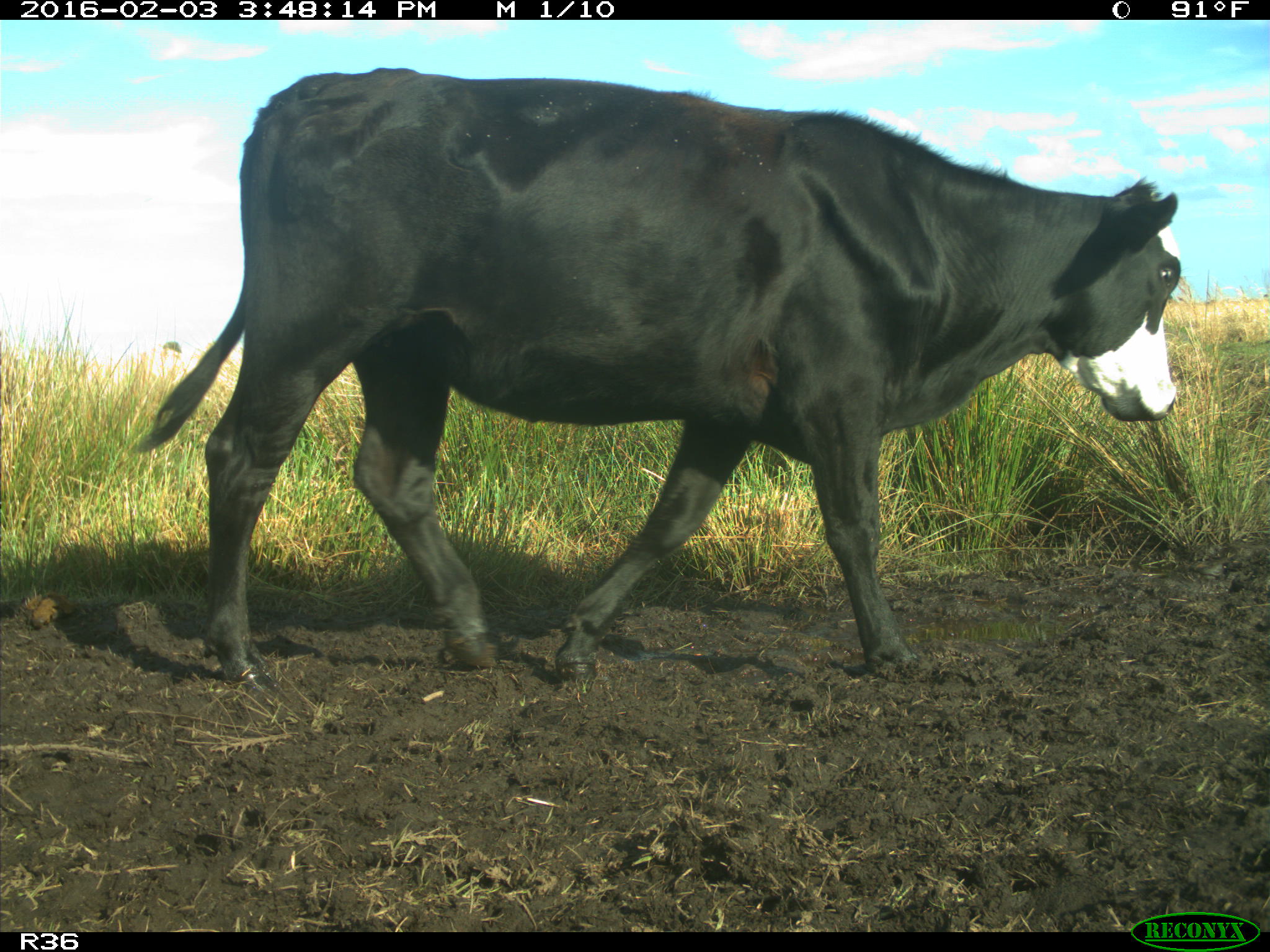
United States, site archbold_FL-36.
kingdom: Animalia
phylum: Chordata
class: Mammalia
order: Artiodactyla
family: Bovidae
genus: Bos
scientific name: Bos taurus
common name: domestic cow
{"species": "Bos taurus (domestic cow)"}